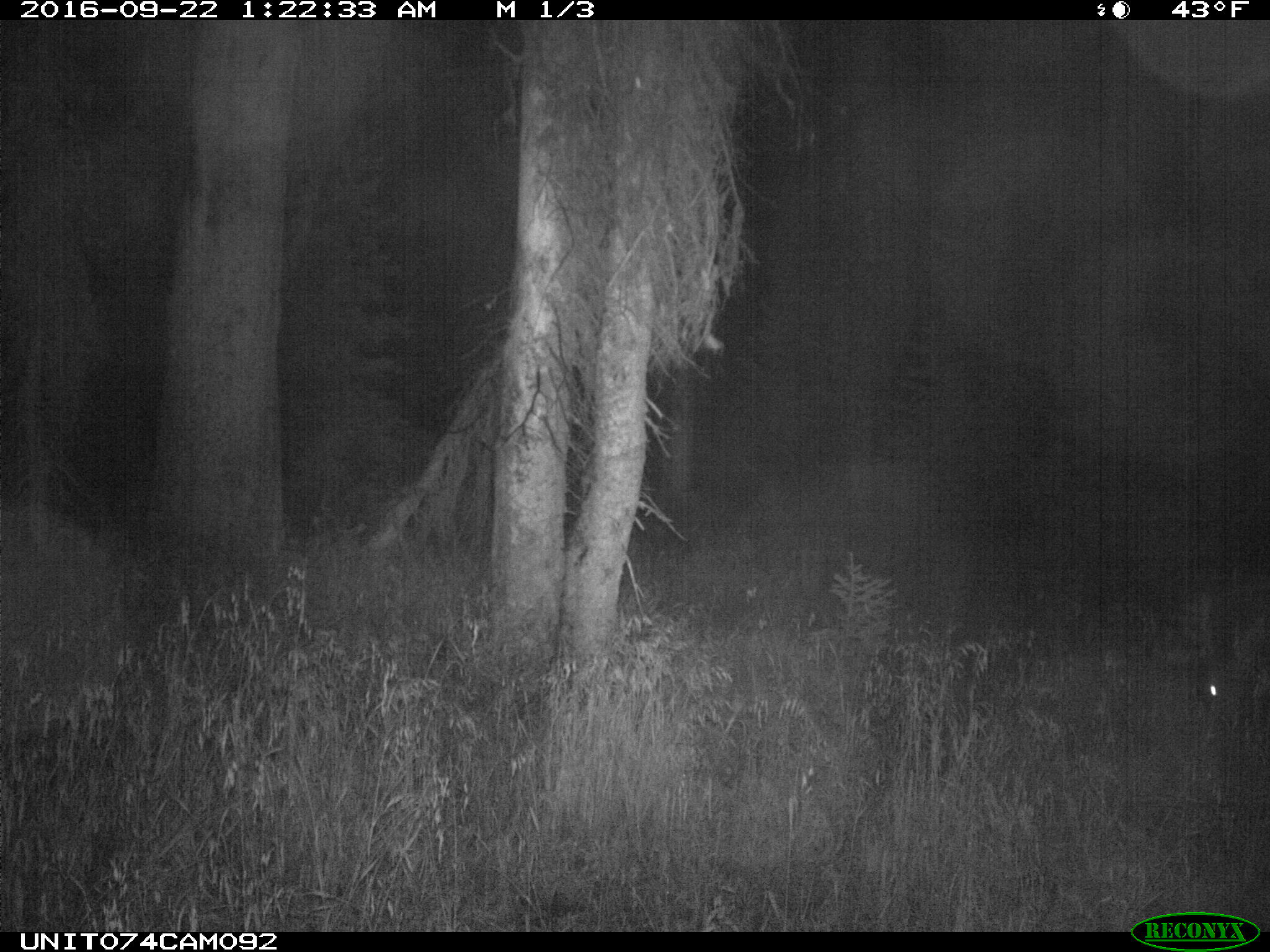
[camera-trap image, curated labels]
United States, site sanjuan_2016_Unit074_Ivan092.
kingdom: Animalia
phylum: Chordata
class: Mammalia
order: Artiodactyla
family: Cervidae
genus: Cervus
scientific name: Cervus elaphus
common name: red deer